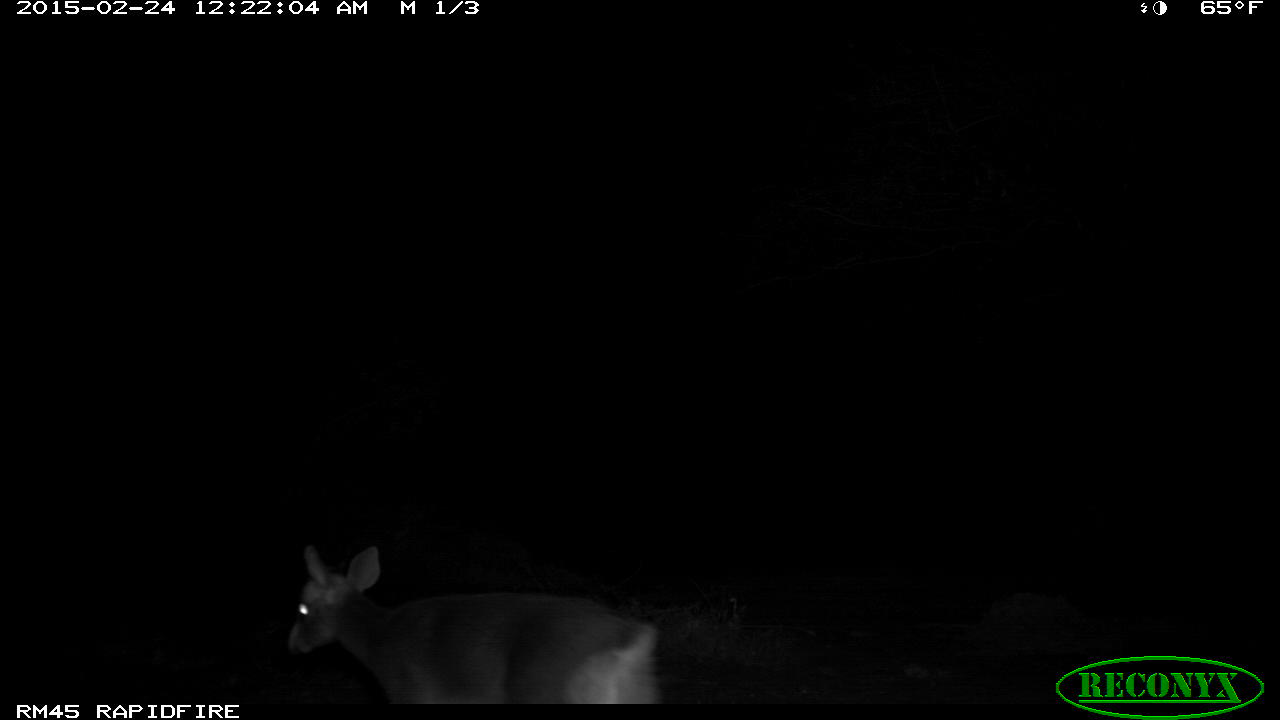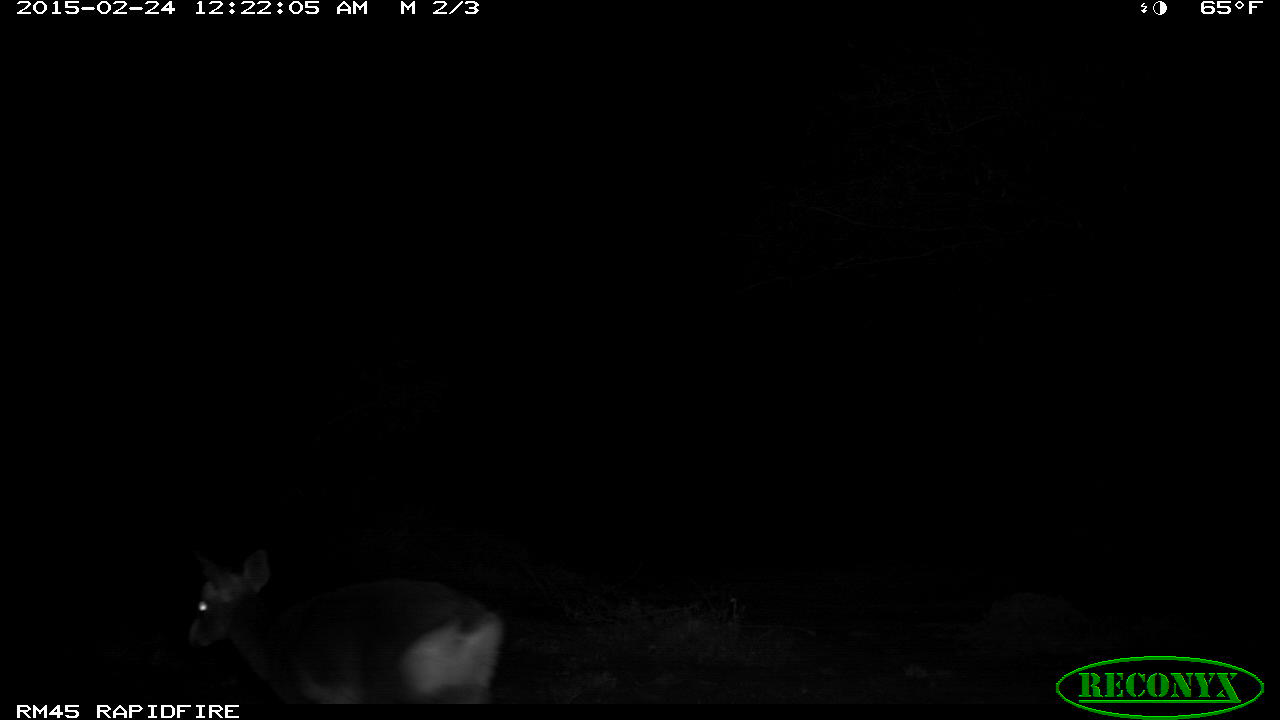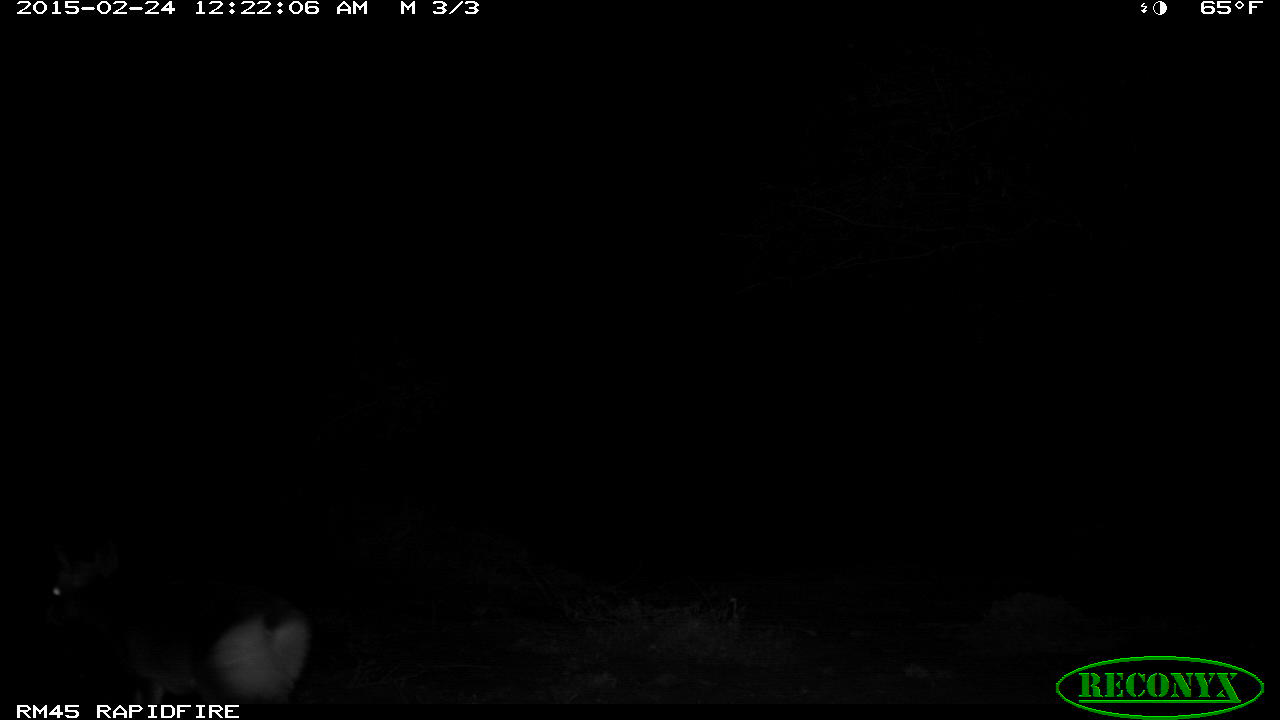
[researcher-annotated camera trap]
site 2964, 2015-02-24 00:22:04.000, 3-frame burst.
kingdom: Animalia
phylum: Chordata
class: Mammalia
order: Artiodactyla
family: Bovidae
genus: Madoqua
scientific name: Madoqua guentheri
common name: günther's dik-dik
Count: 1.